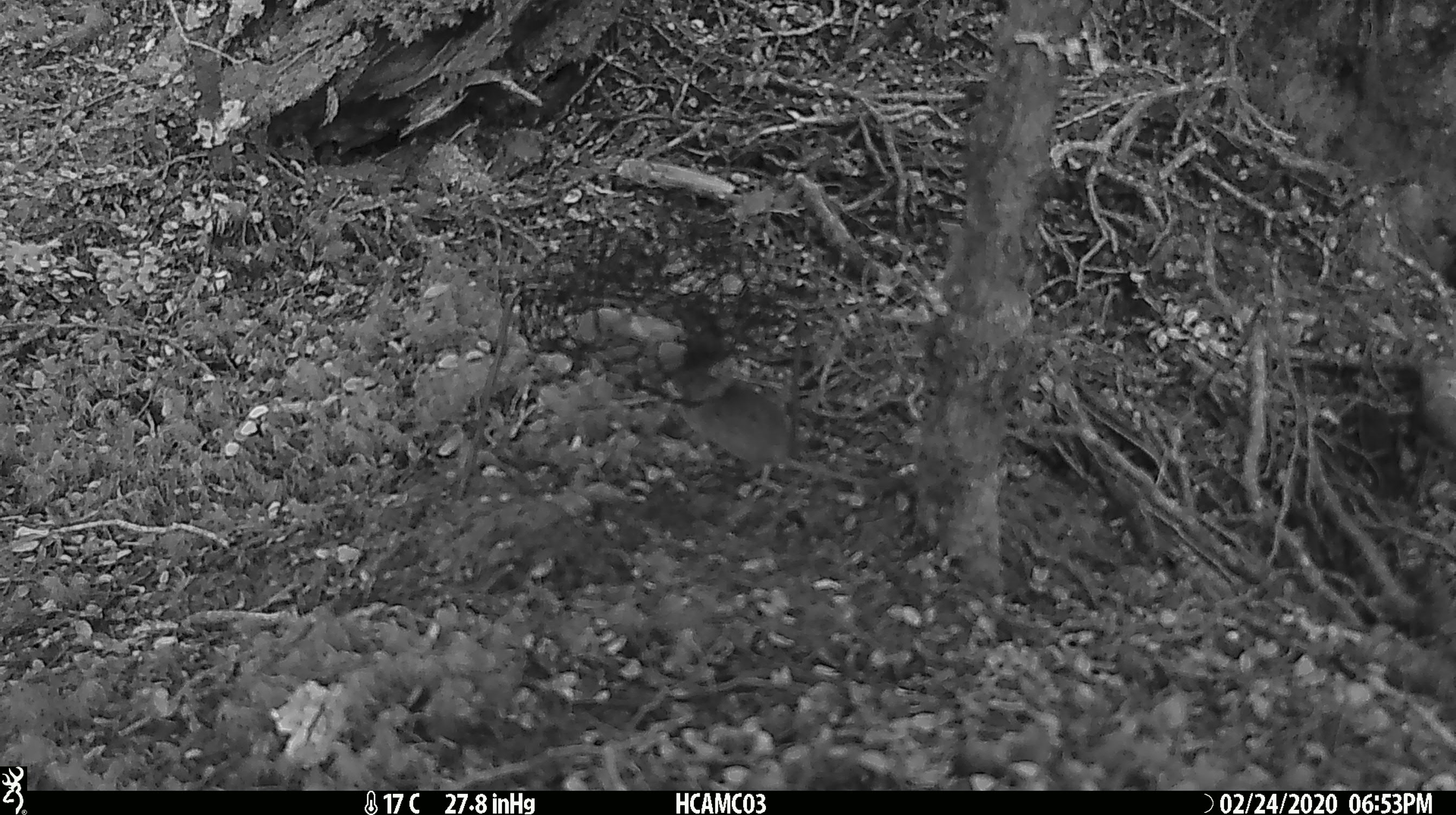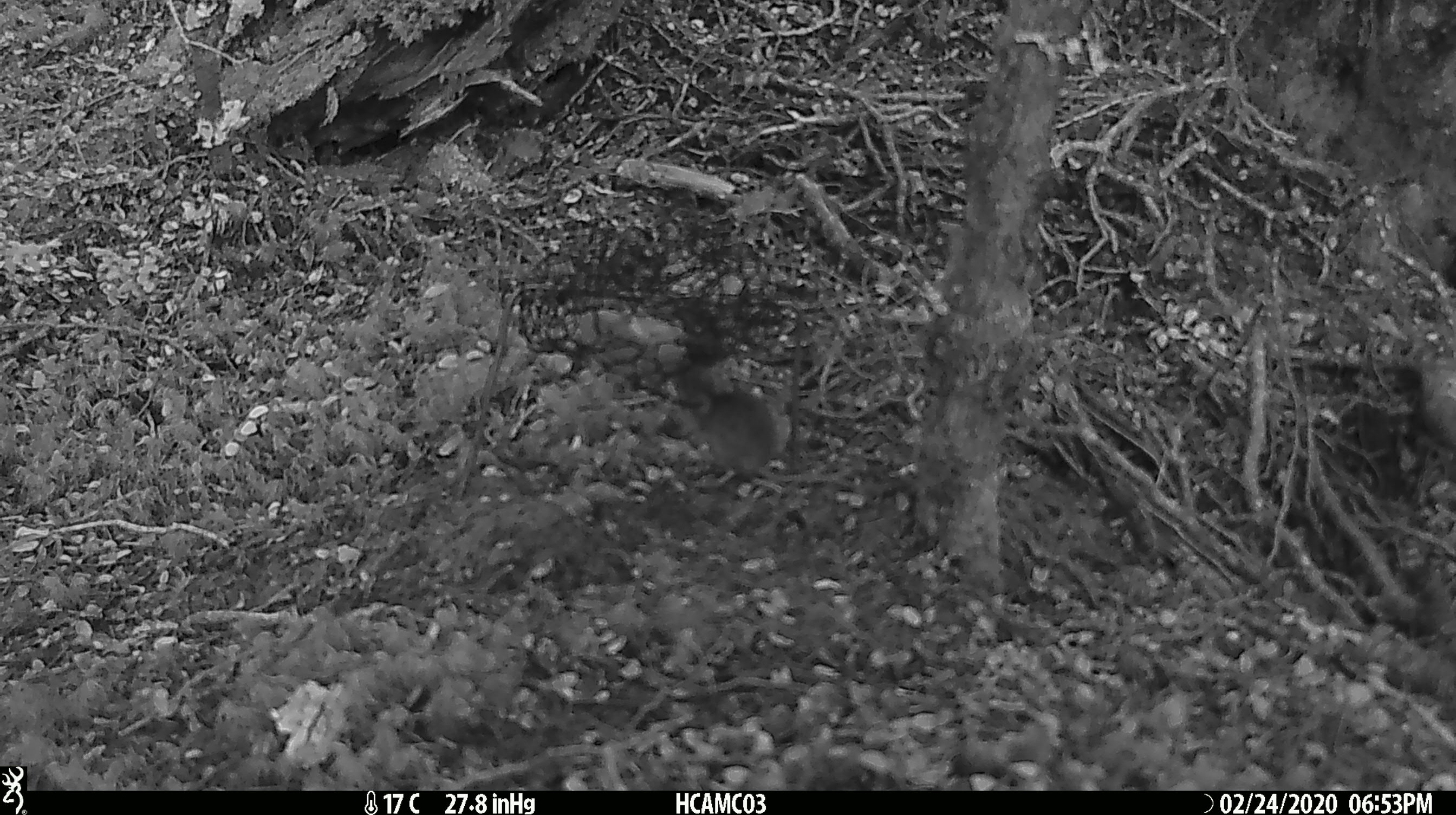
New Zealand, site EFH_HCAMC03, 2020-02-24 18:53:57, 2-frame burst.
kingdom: Animalia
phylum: Chordata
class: Mammalia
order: Rodentia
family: Muridae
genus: Mus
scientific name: Mus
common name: mouse